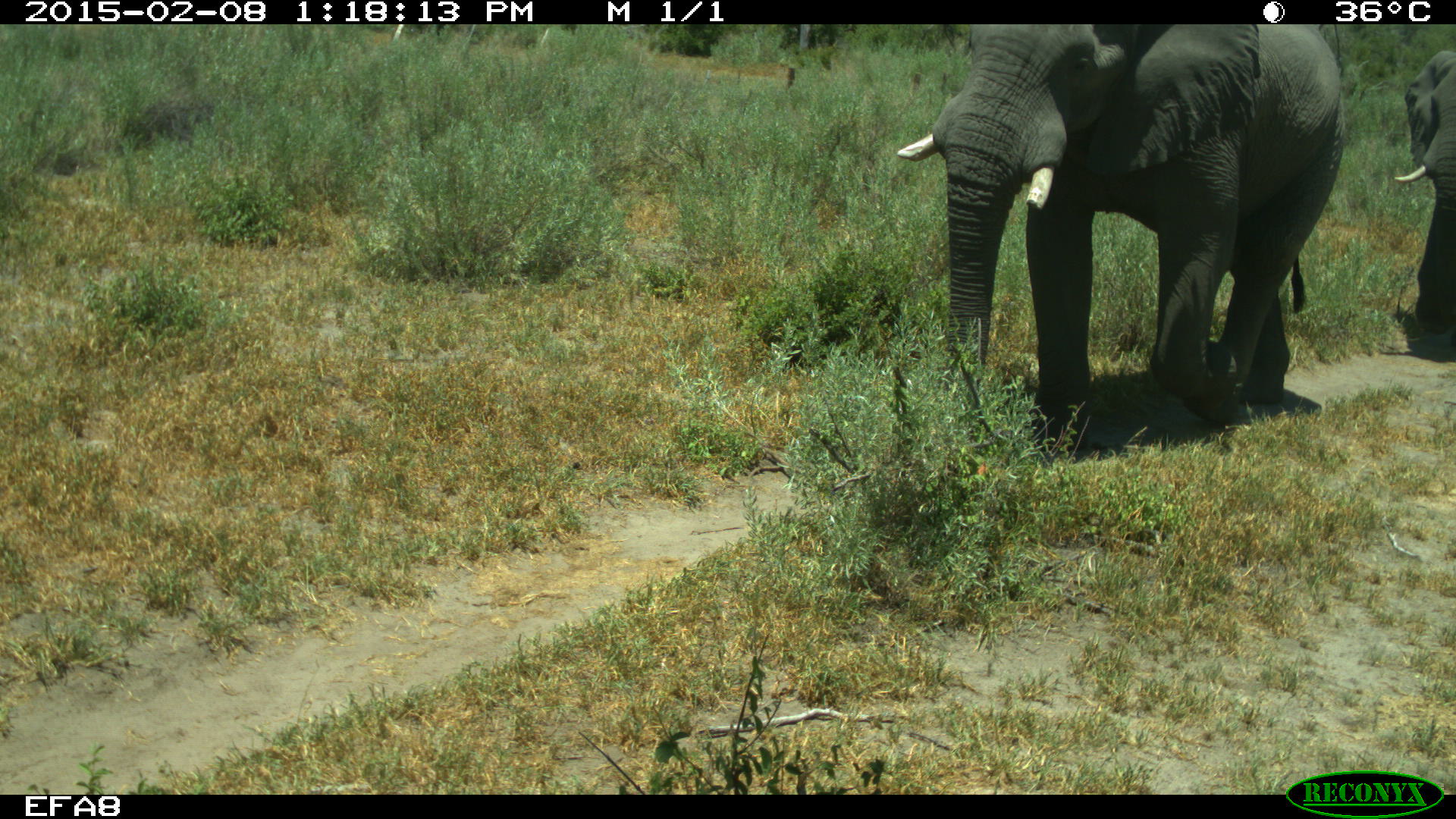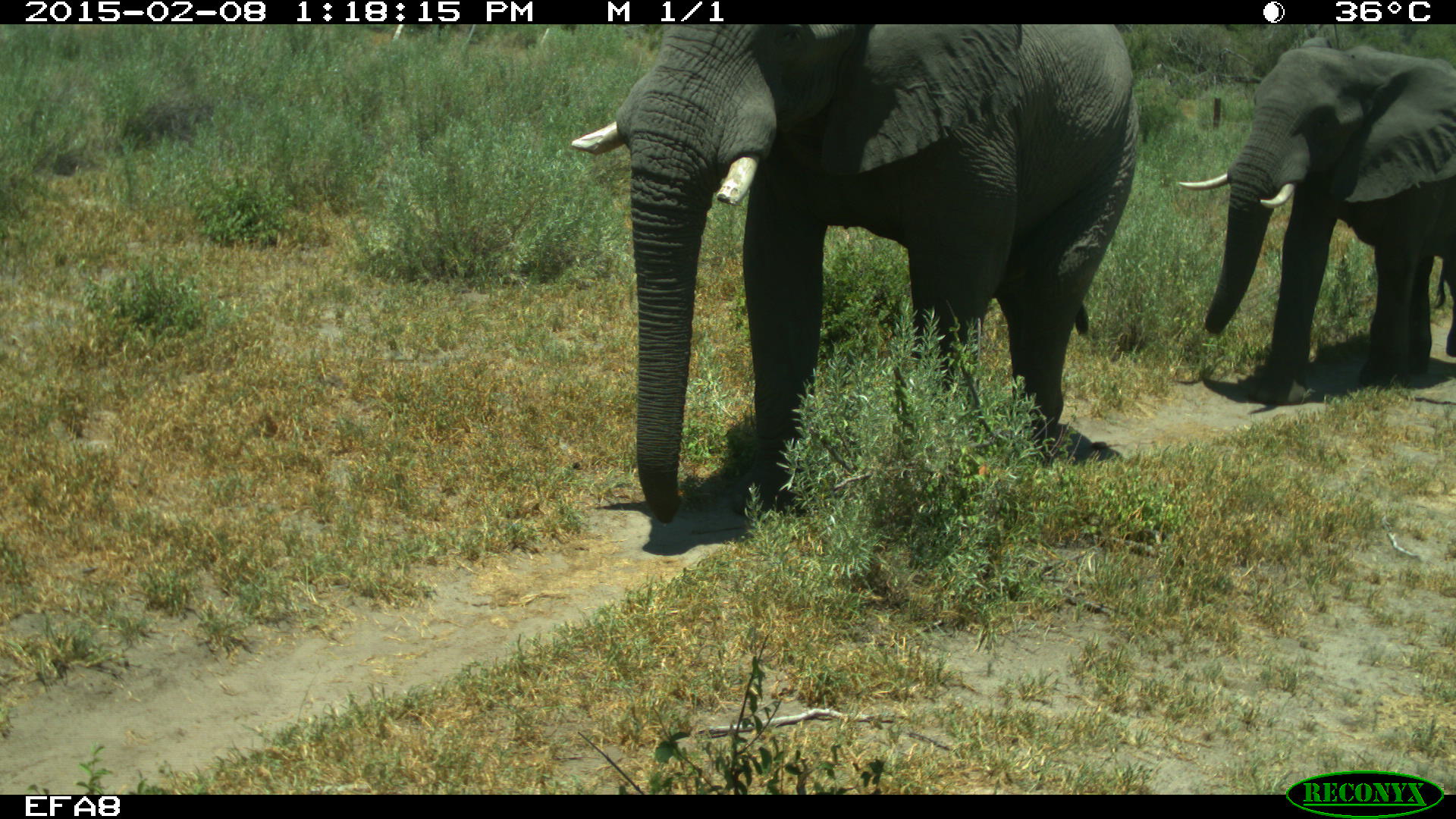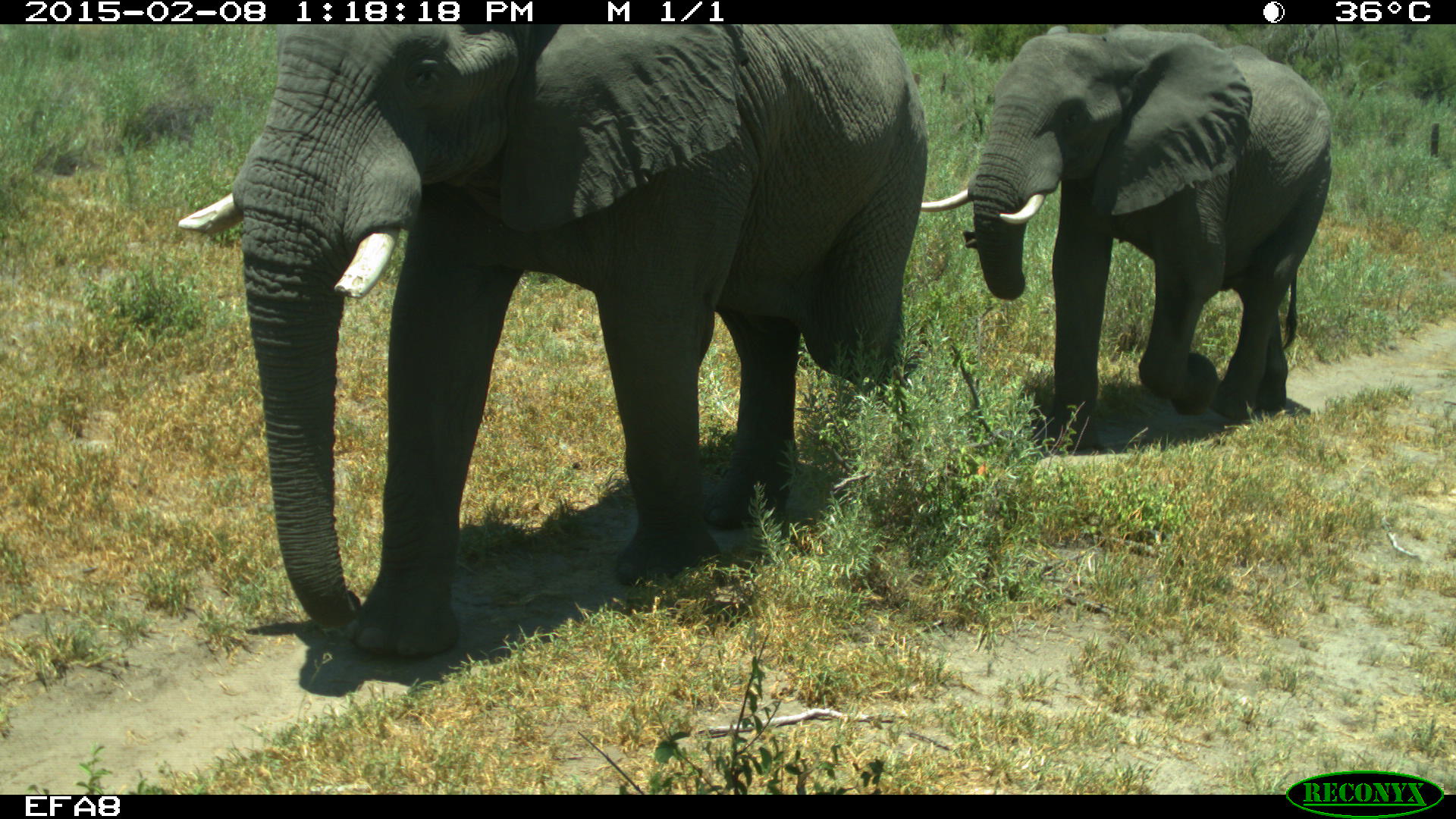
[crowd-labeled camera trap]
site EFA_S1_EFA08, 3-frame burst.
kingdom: Animalia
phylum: Chordata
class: Mammalia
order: Proboscidea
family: Elephantidae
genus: Loxodonta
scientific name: Loxodonta africana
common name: african bush elephant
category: elephant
Elephant (african bush elephant) (Loxodonta africana), count 2. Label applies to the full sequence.